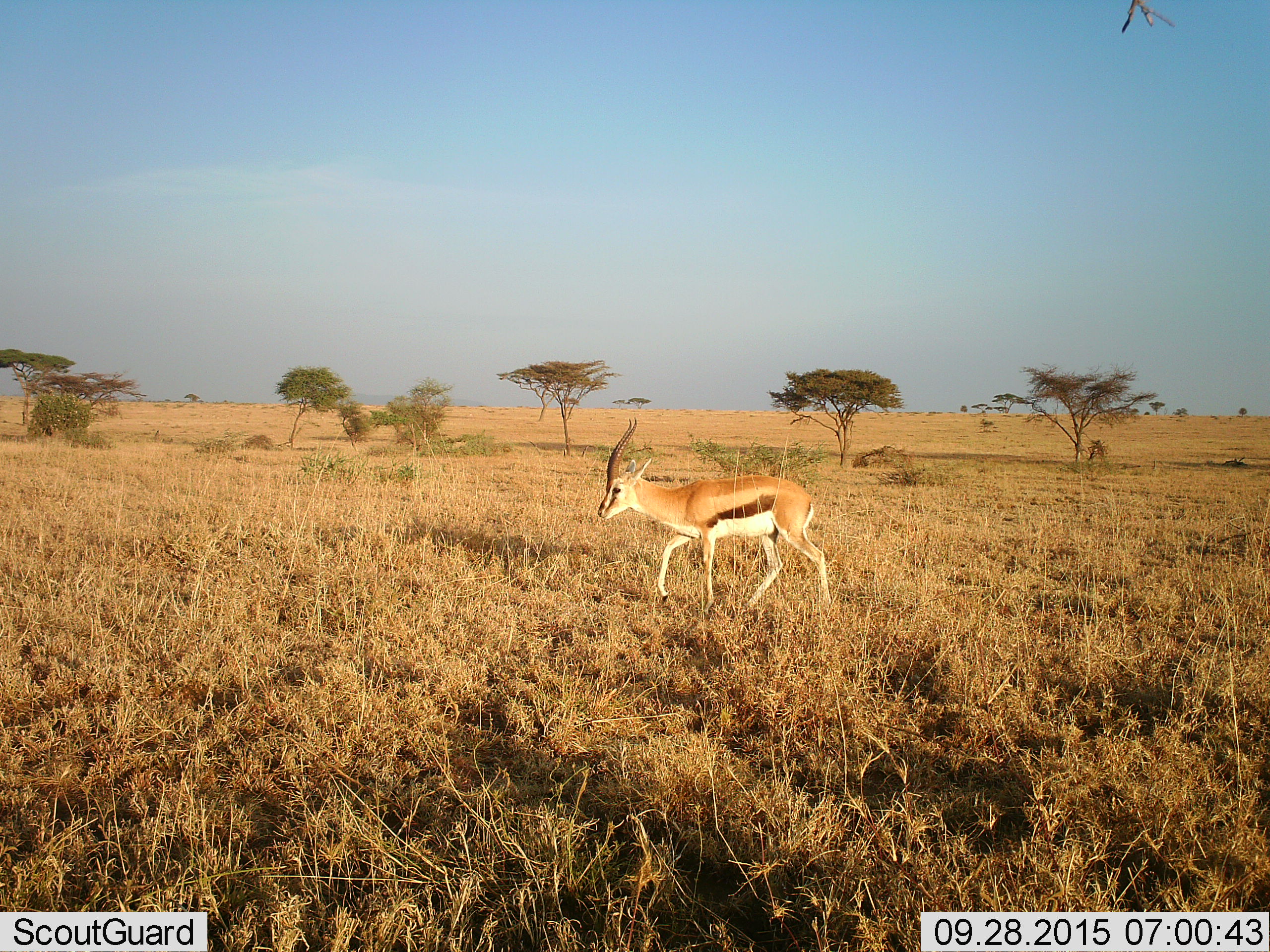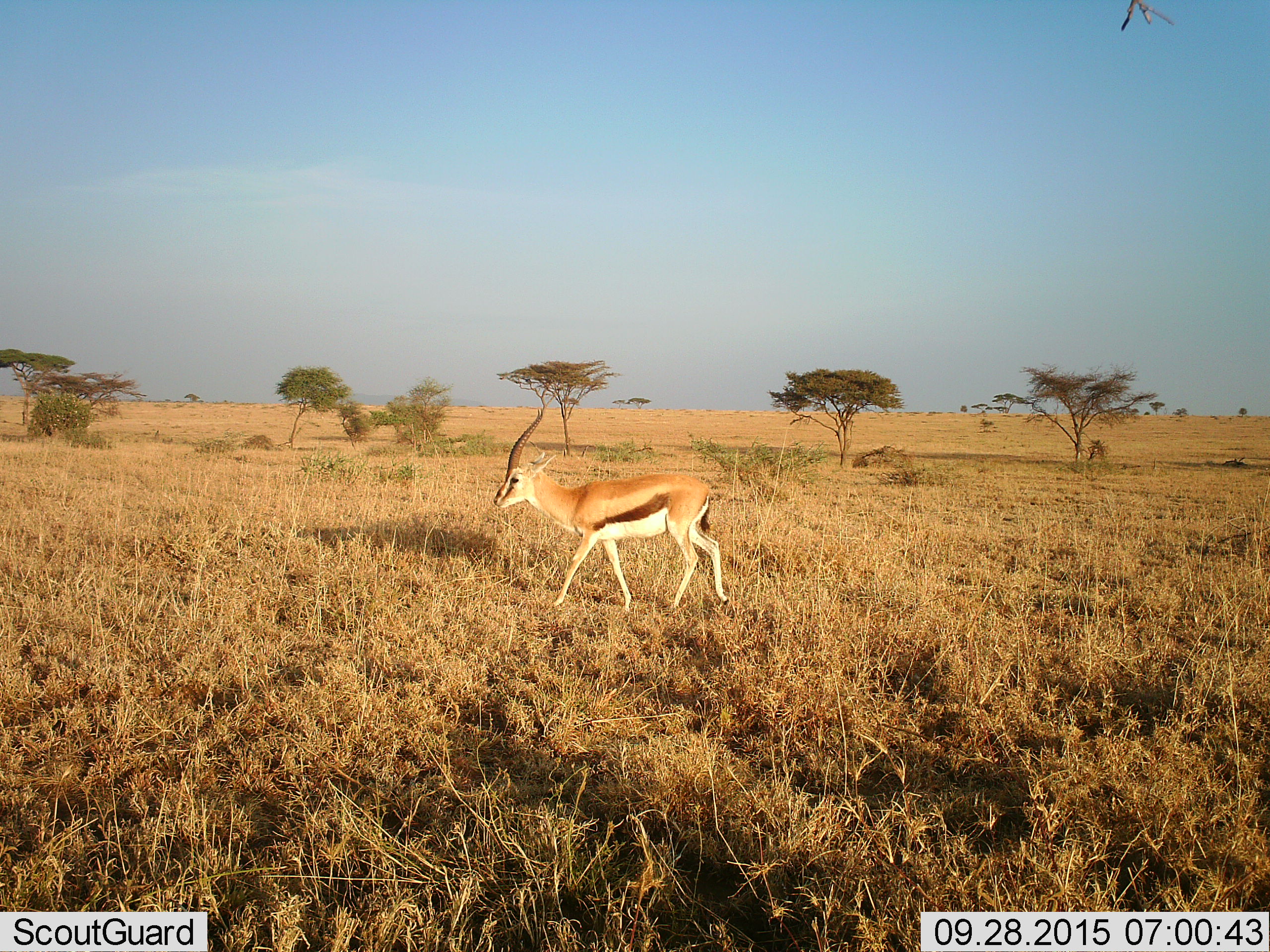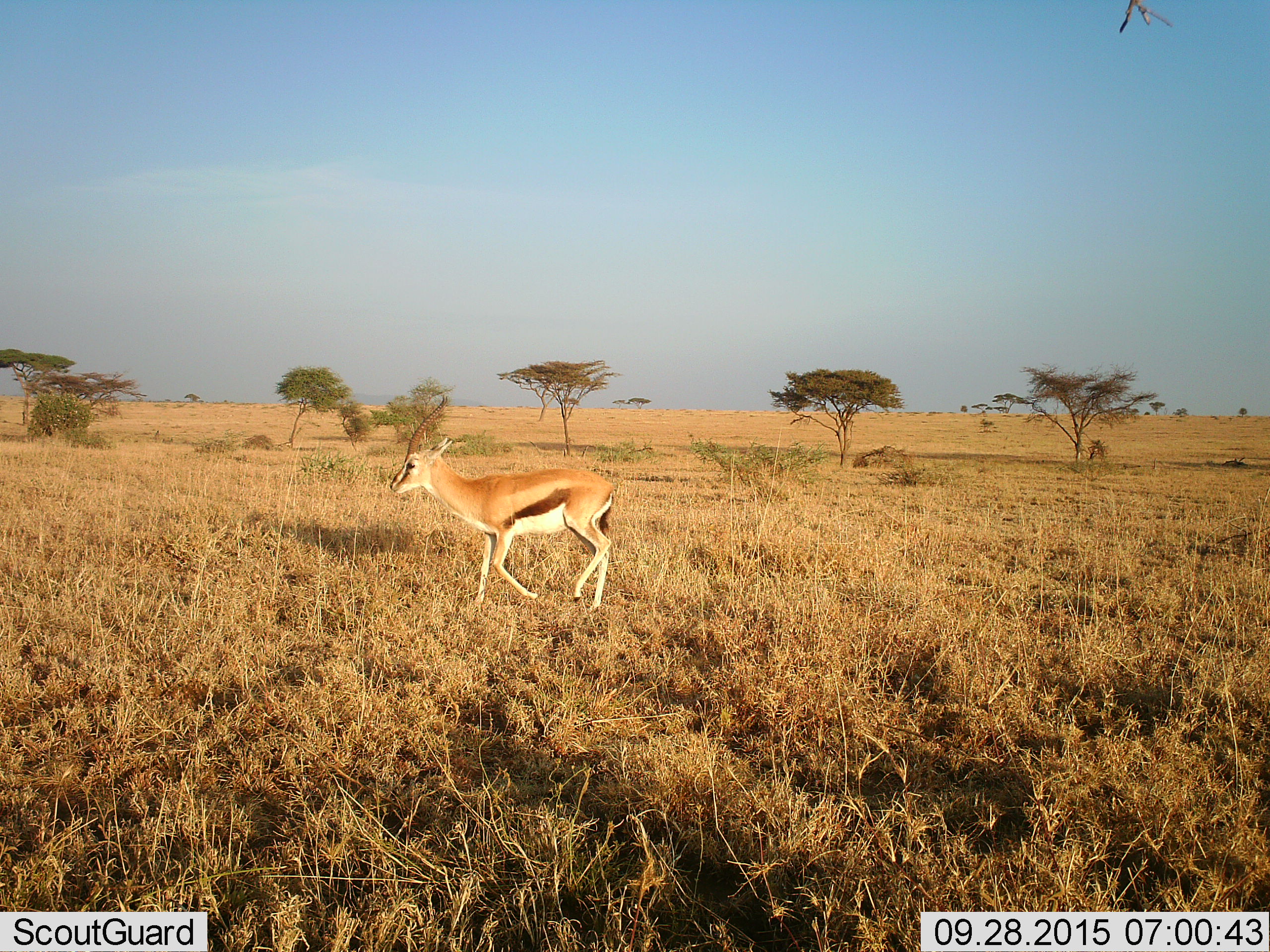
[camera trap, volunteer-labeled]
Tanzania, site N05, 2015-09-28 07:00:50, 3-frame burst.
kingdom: Animalia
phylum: Chordata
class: Mammalia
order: Artiodactyla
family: Bovidae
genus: Eudorcas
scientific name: Eudorcas thomsonii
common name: thomson's gazelle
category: gazellethomsons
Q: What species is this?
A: Gazellethomsons (thomson's gazelle) (Eudorcas thomsonii).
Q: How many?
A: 1.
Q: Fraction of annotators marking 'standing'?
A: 0%.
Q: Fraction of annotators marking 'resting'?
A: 0%.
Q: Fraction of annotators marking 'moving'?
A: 100%.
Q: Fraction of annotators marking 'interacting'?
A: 0%.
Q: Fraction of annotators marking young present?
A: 0%.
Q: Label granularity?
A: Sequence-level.